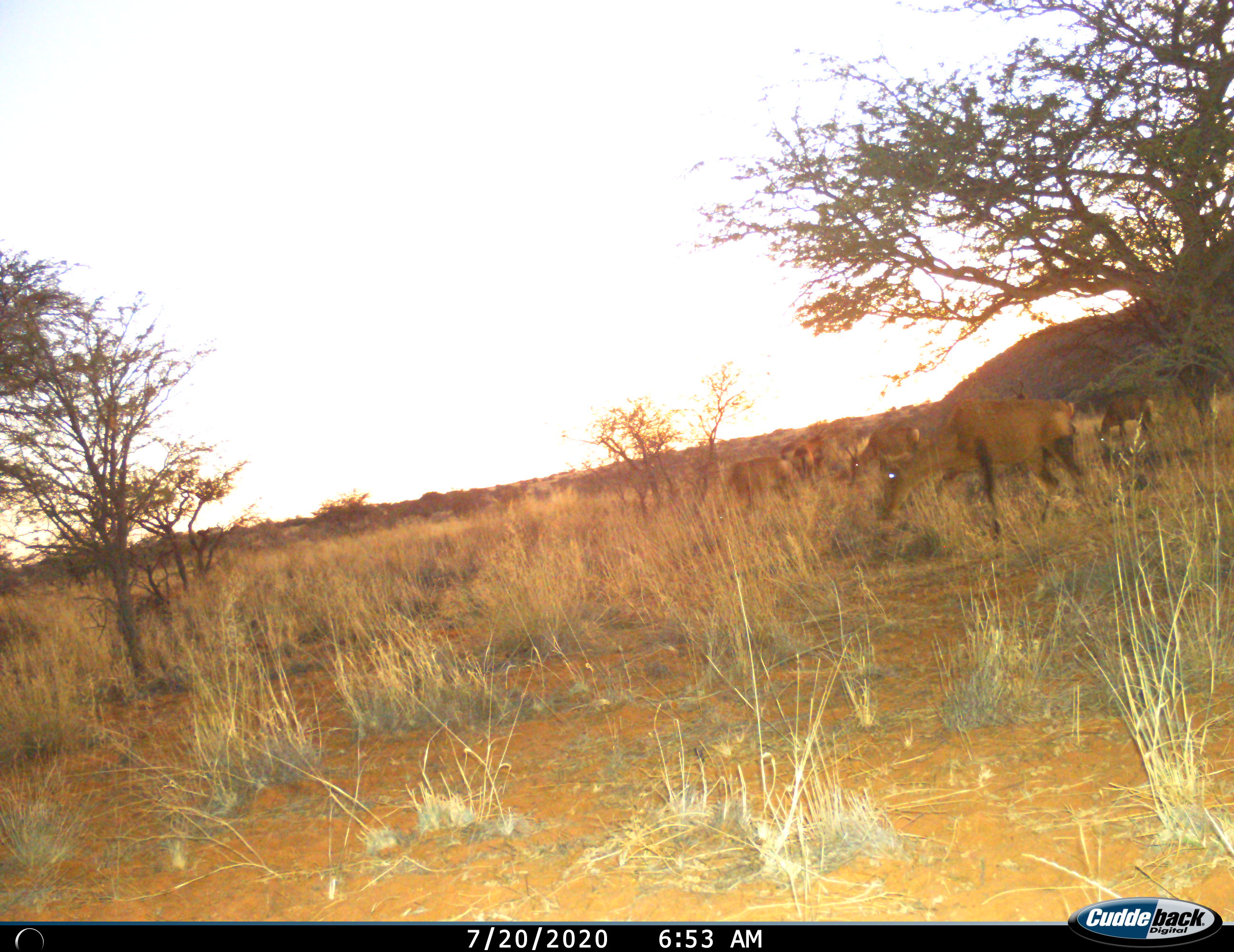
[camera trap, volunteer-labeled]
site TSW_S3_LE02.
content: unidentified animal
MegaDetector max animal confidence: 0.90